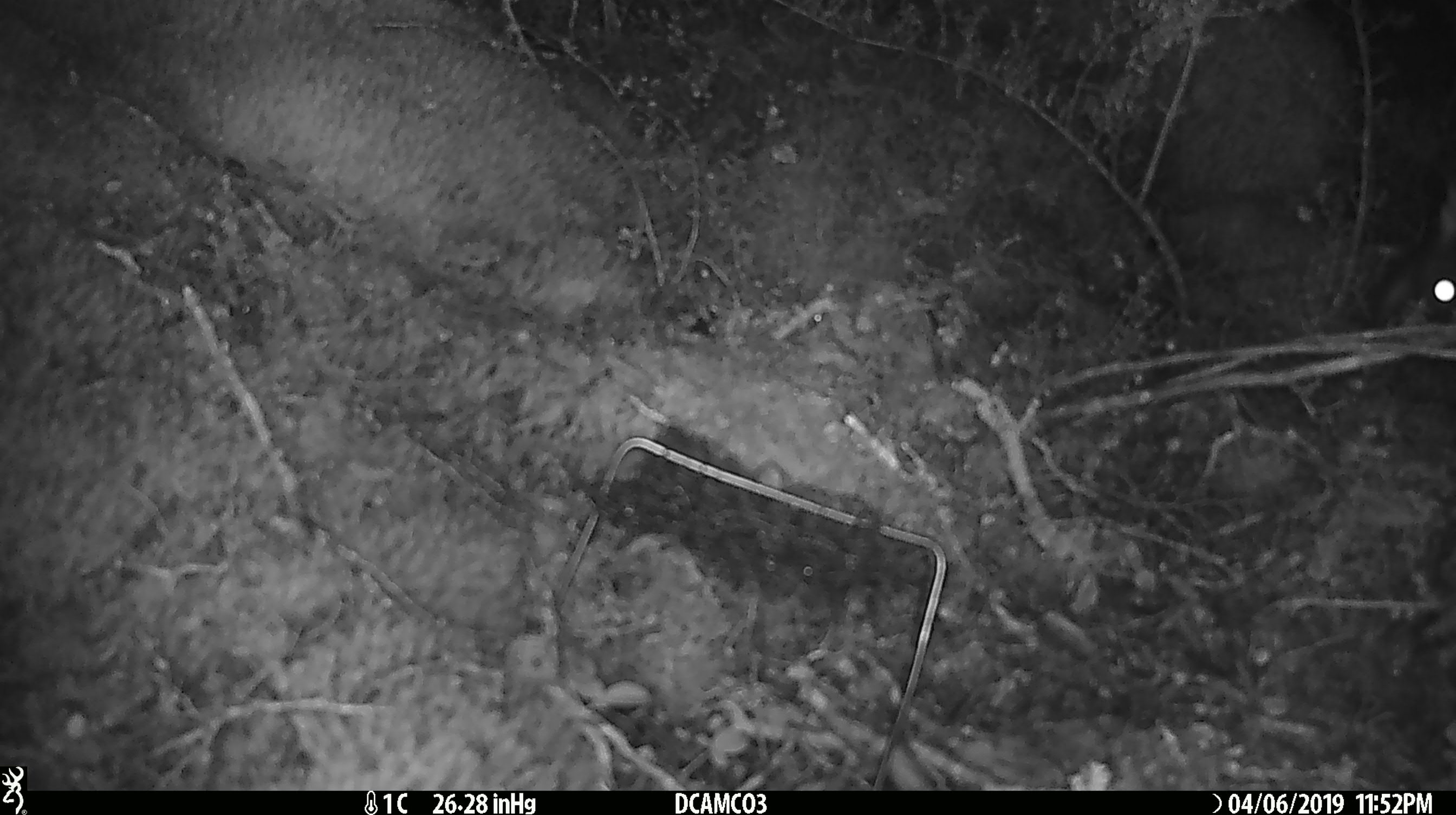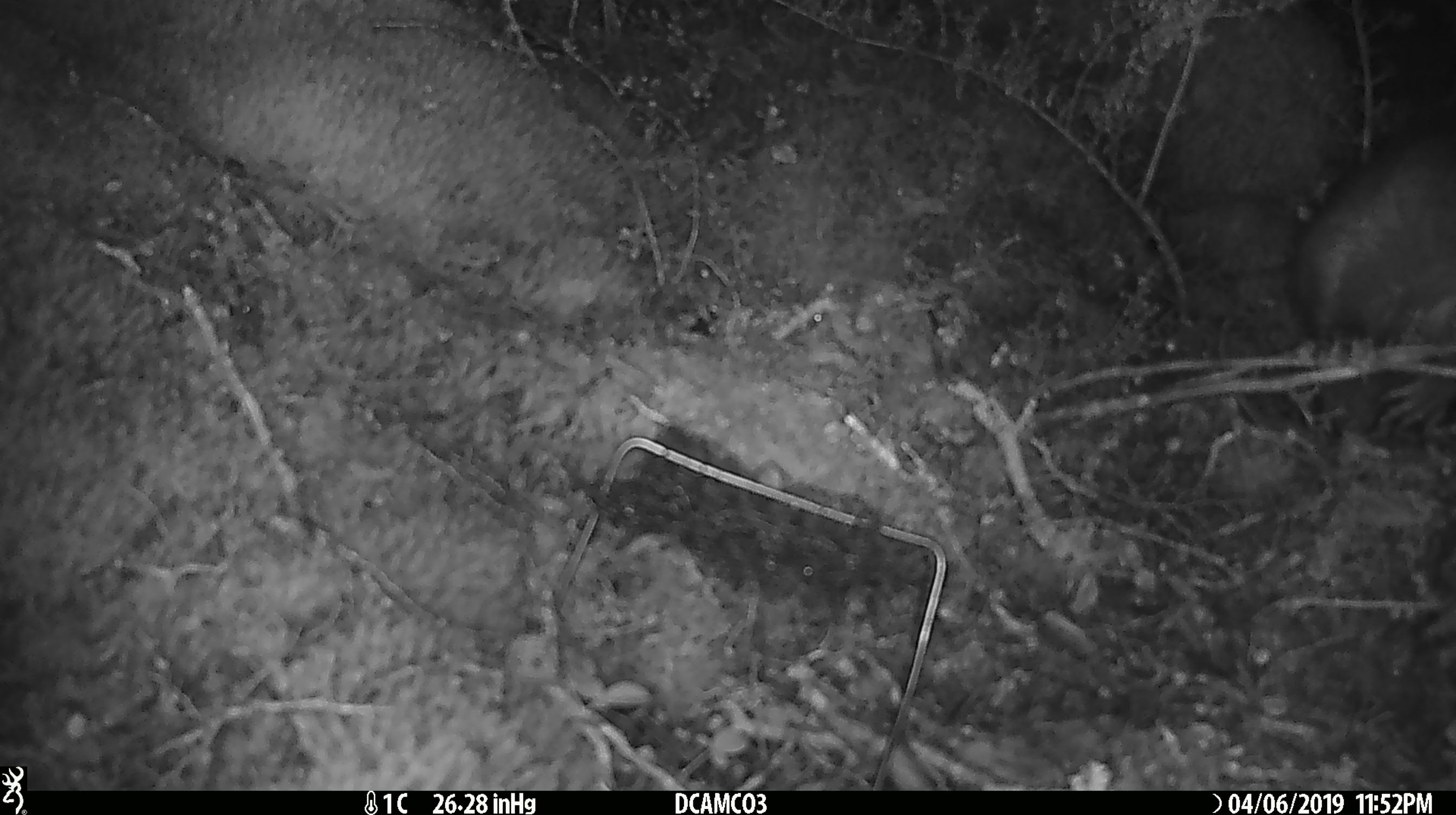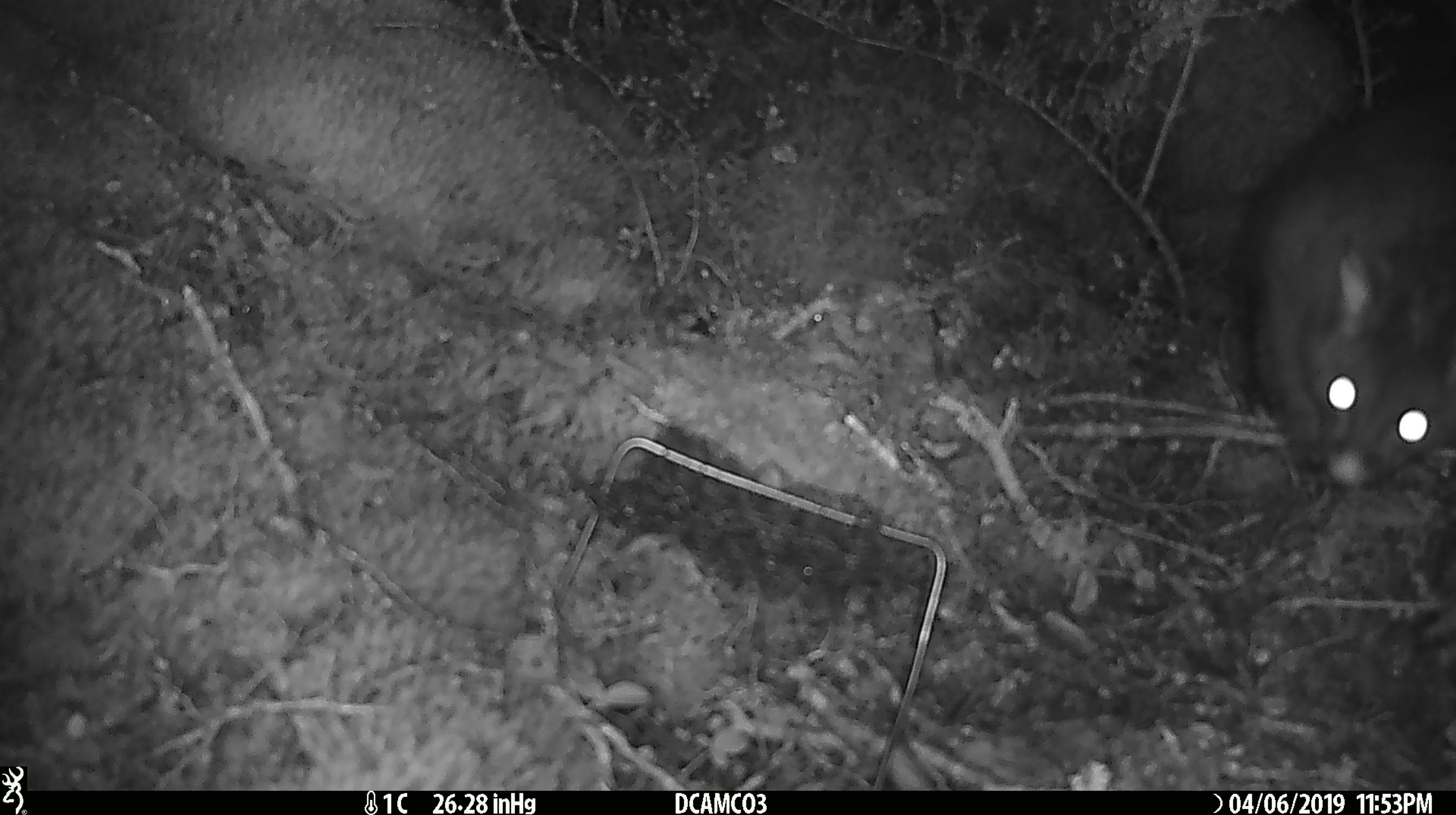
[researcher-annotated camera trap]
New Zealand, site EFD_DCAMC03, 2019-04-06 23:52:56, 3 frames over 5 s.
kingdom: Animalia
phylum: Chordata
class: Mammalia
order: Diprotodontia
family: Phalangeridae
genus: Trichosurus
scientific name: Trichosurus vulpecula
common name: common brushtail possum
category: possum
Possum (common brushtail possum) (Trichosurus vulpecula).